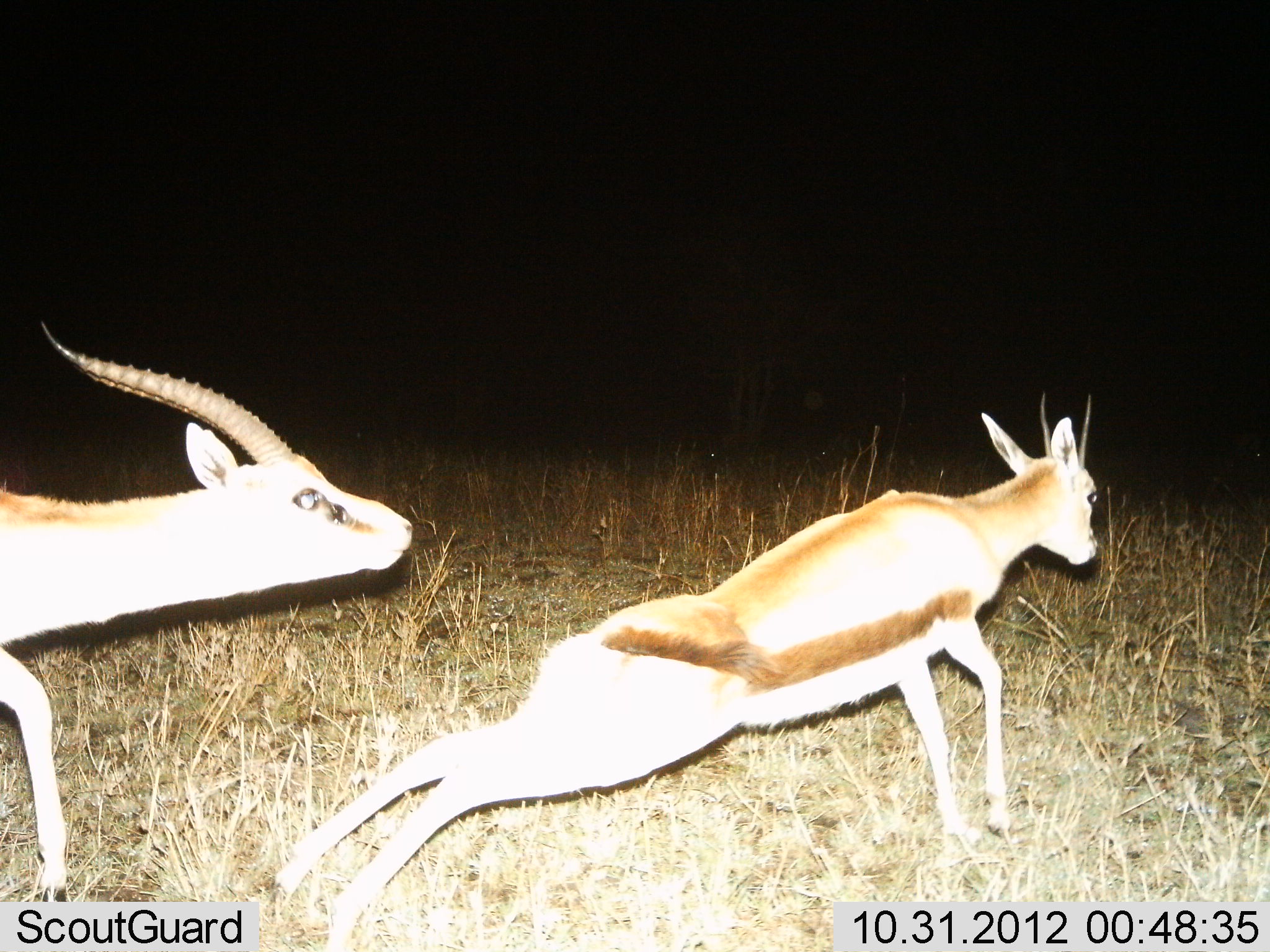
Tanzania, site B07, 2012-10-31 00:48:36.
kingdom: Animalia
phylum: Chordata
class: Mammalia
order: Artiodactyla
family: Bovidae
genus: Eudorcas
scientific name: Eudorcas thomsonii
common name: thomson's gazelle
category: gazellethomsons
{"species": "gazellethomsons (thomson's gazelle) (Eudorcas thomsonii)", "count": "2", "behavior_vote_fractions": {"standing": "10%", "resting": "0%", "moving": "100%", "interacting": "10%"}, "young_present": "0%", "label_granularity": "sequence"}